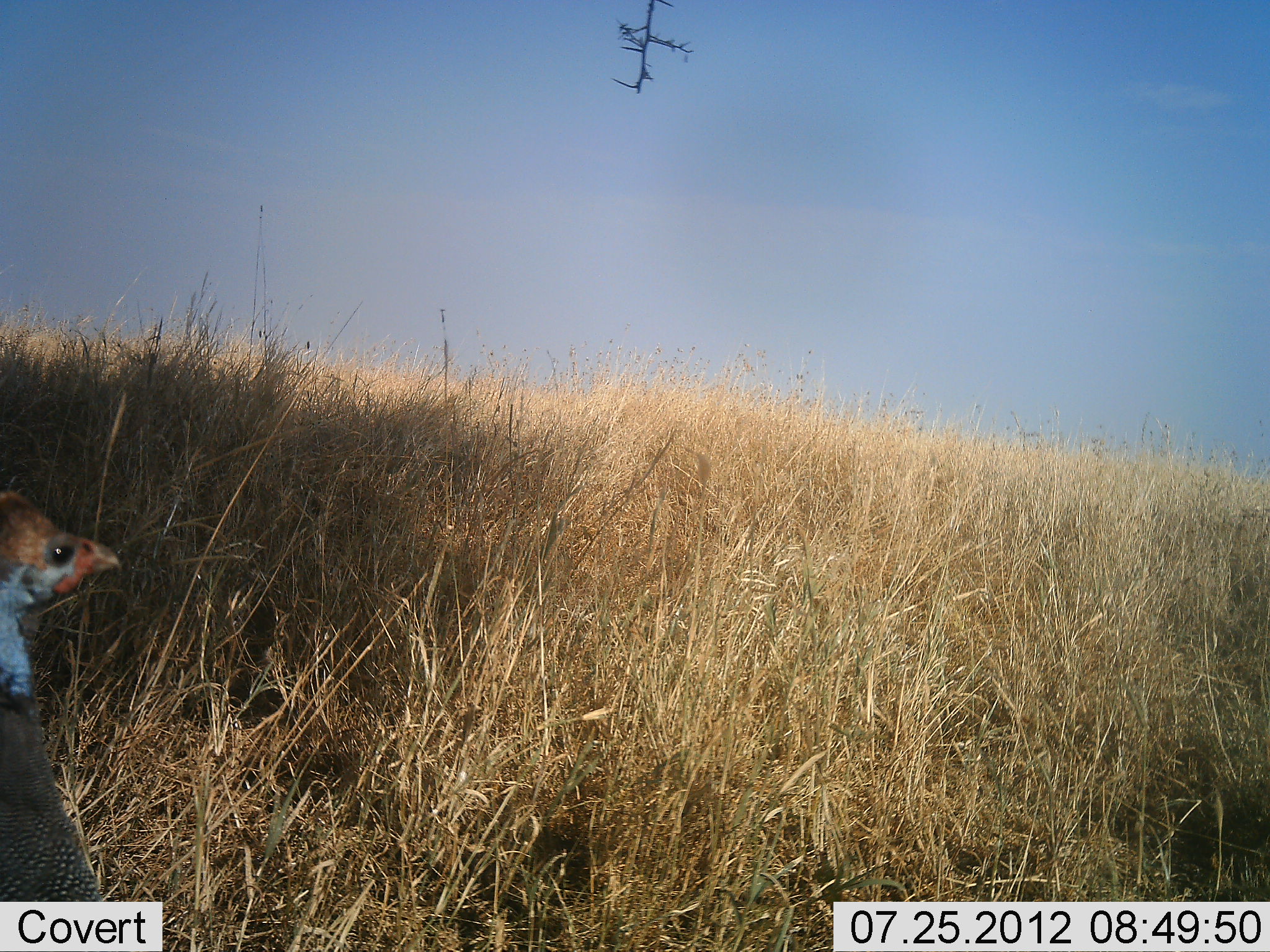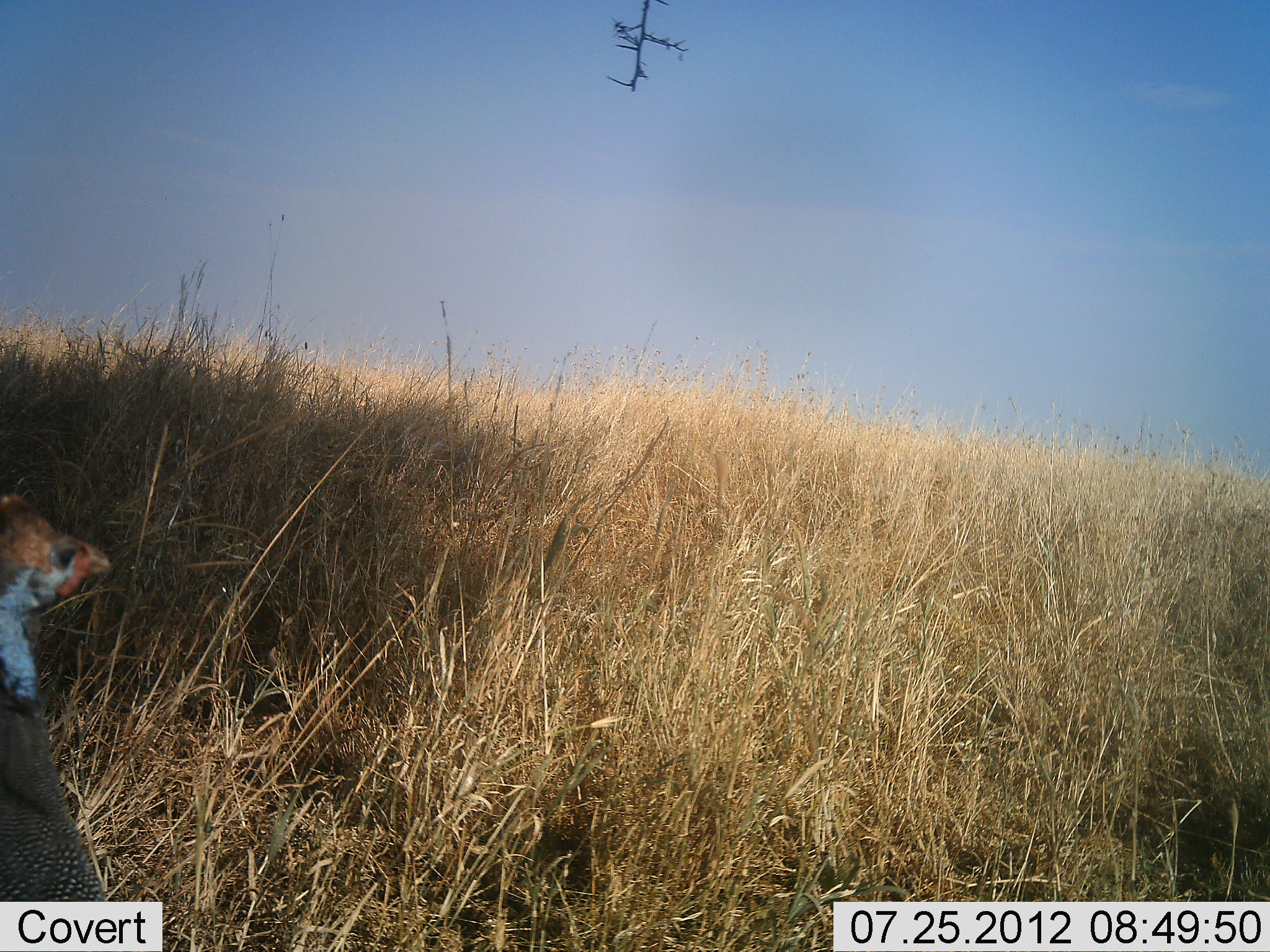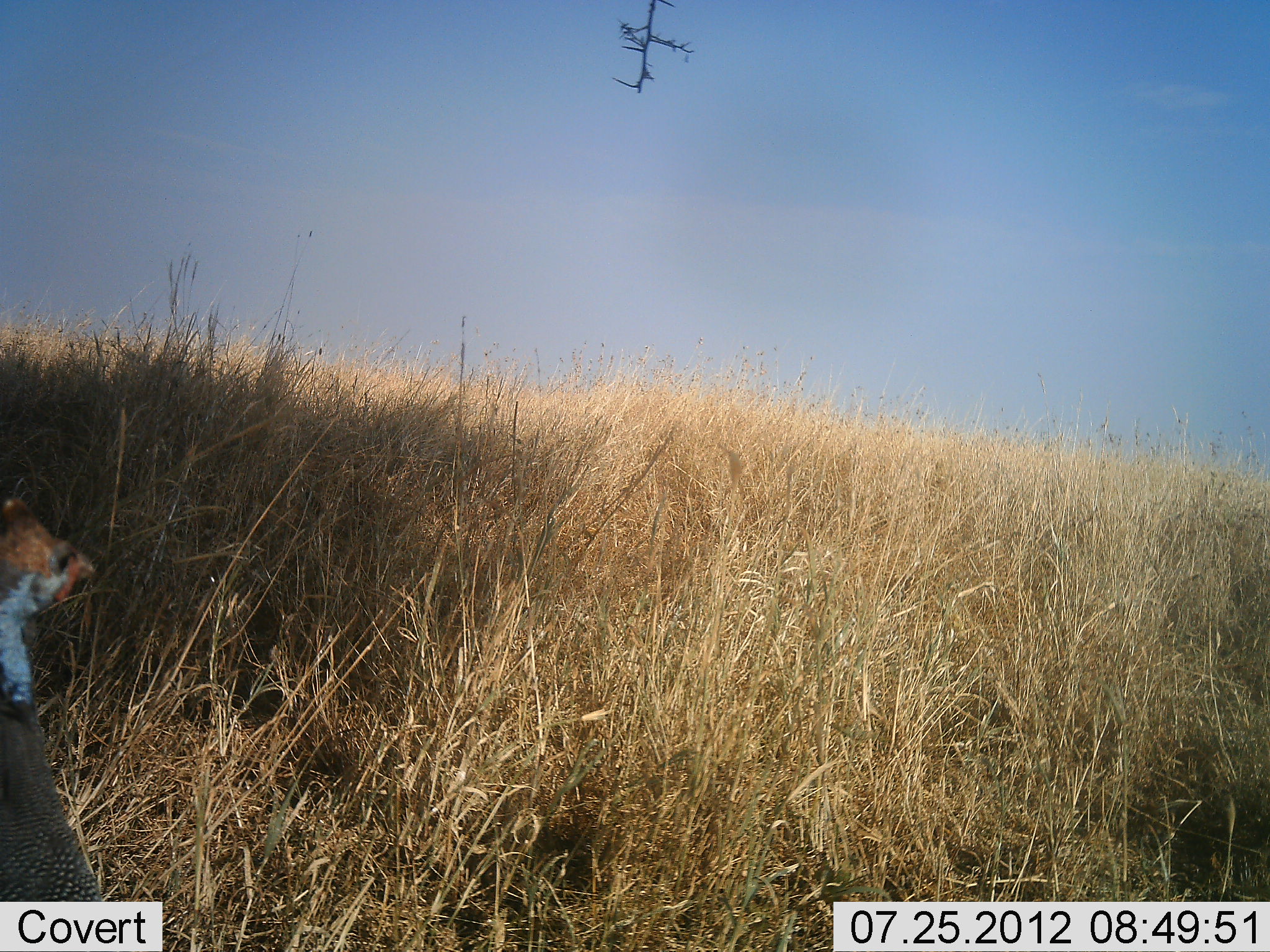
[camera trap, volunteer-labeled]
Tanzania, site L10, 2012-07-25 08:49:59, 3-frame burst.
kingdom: Animalia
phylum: Chordata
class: Aves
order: Galliformes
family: Numididae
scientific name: Numididae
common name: guinea fowl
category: guineafowl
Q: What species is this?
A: Guineafowl (guinea fowl) (Numididae).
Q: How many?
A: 1.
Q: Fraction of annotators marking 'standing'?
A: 100%.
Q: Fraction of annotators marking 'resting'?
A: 0%.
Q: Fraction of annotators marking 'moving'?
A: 0%.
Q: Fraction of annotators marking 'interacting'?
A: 0%.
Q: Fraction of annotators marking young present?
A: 0%.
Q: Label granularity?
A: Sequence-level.